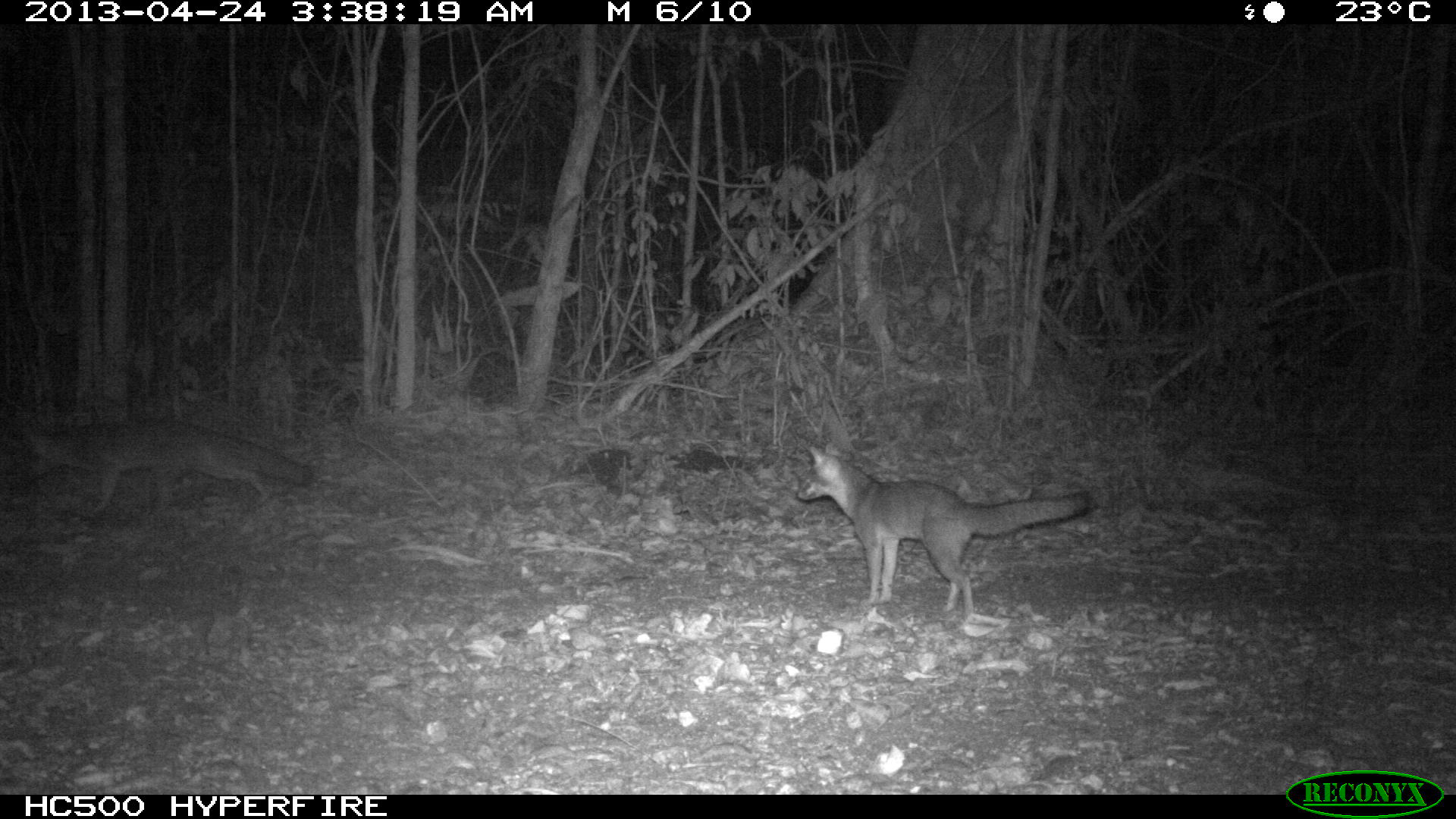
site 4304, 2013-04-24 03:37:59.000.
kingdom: Animalia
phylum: Chordata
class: Mammalia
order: Carnivora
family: Canidae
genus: Urocyon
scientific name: Urocyon cinereoargenteus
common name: gray fox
Urocyon cinereoargenteus (gray fox), count 2.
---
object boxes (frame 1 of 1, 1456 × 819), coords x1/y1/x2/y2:
urocyon cinereoargenteus: 795/440/1100/621; 22/414/315/514